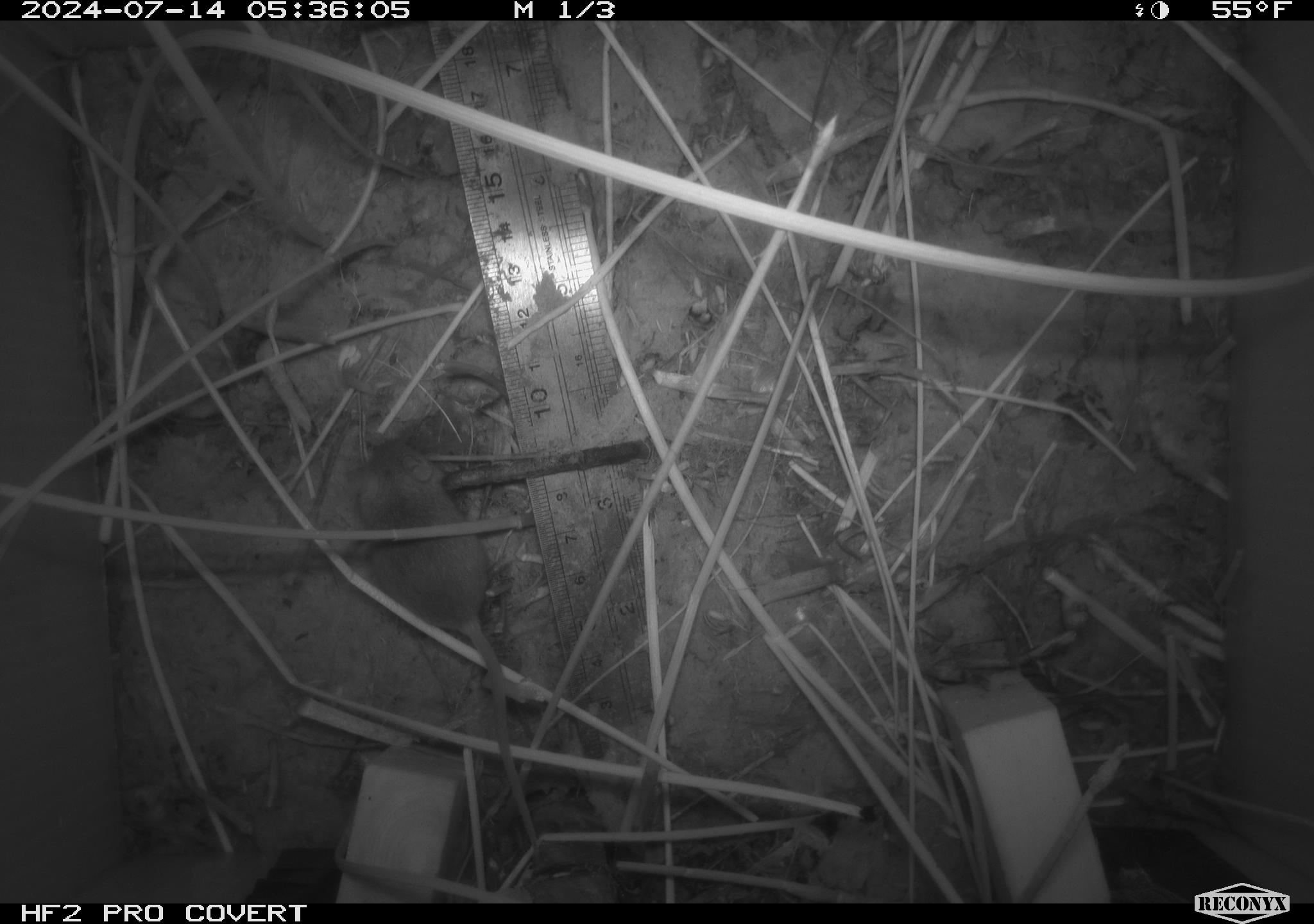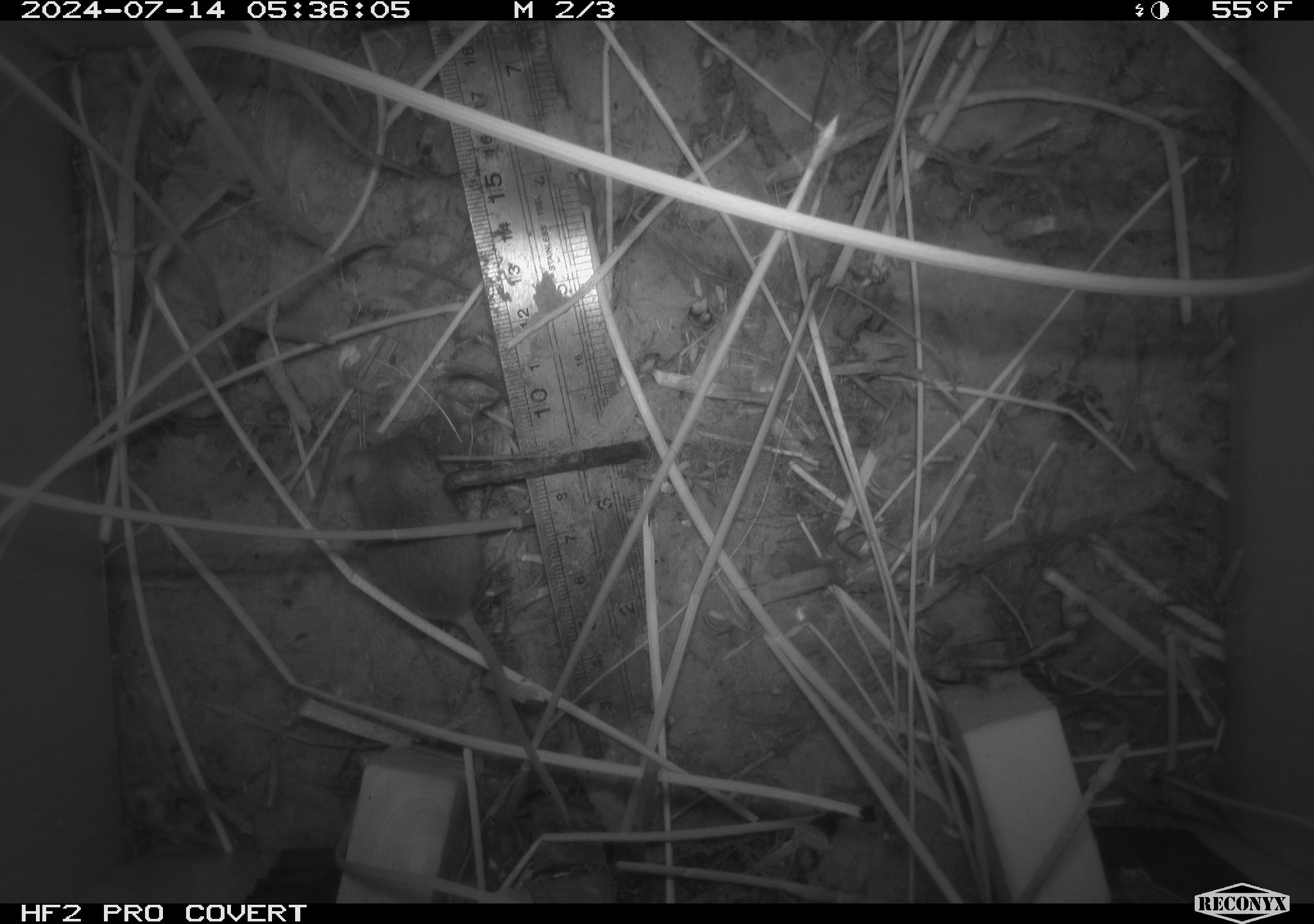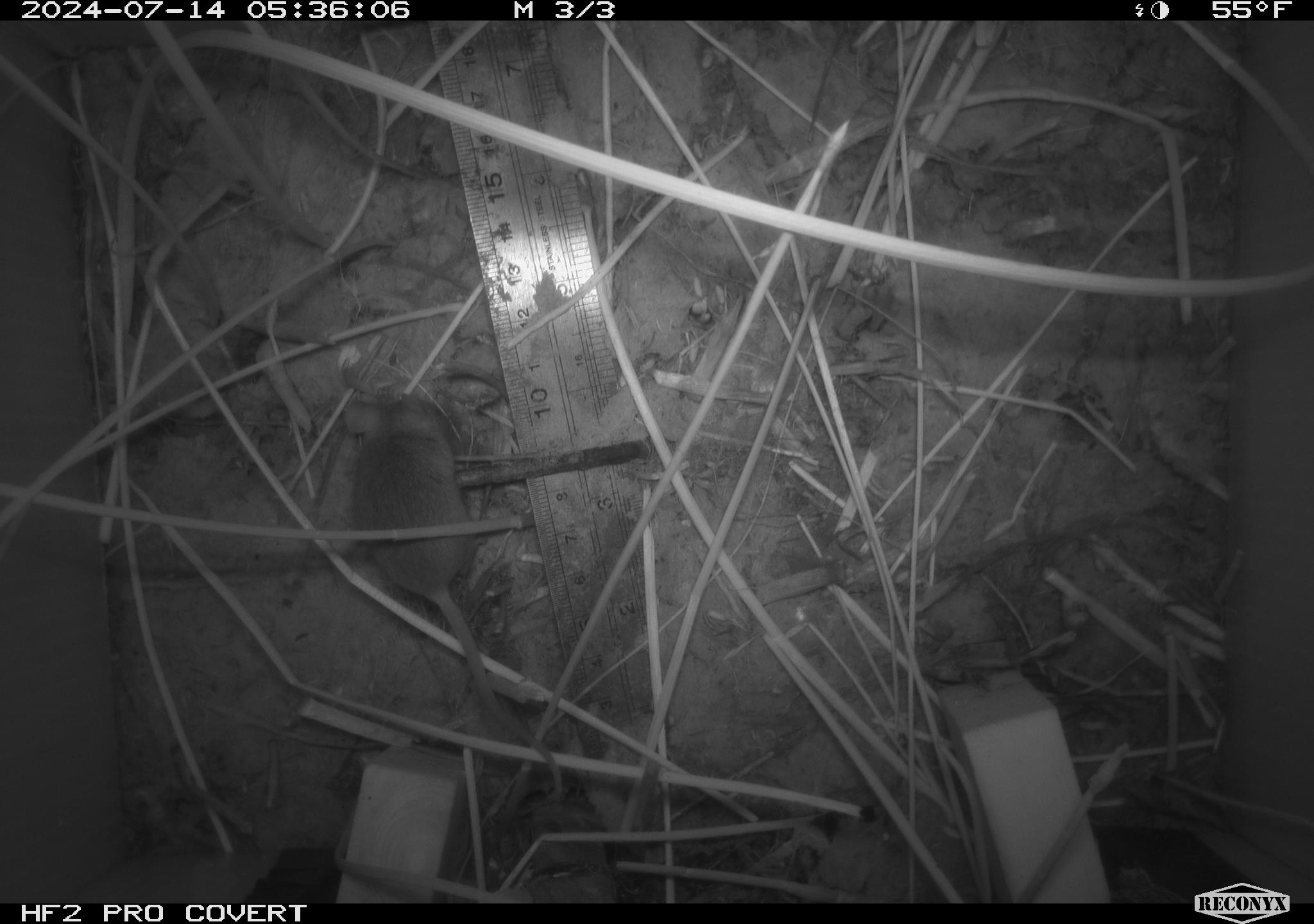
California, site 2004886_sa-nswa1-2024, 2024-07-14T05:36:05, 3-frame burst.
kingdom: Animalia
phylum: Chordata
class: Mammalia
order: Rodentia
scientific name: Rodentia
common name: rodent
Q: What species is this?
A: Rodent (Rodentia).